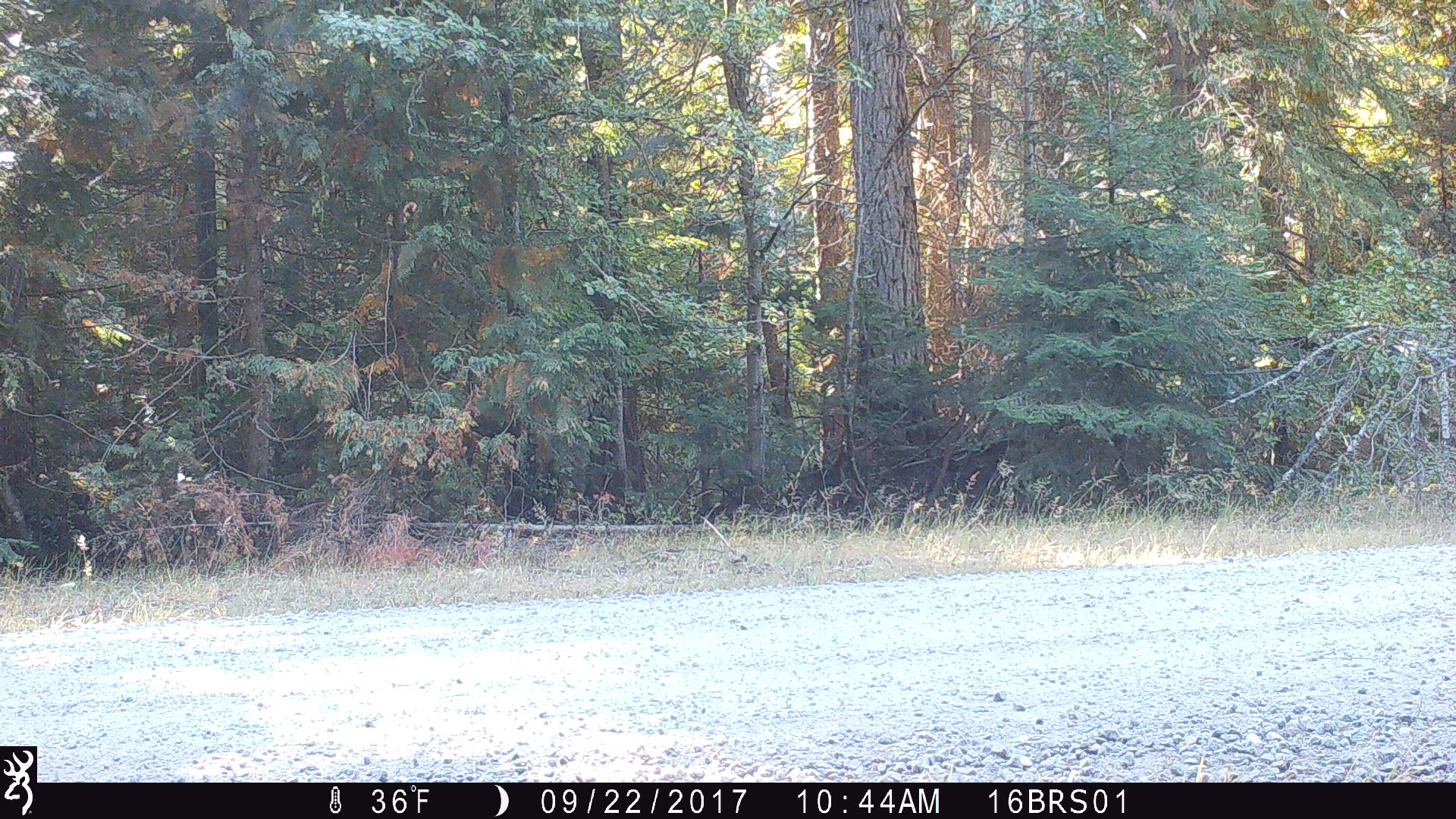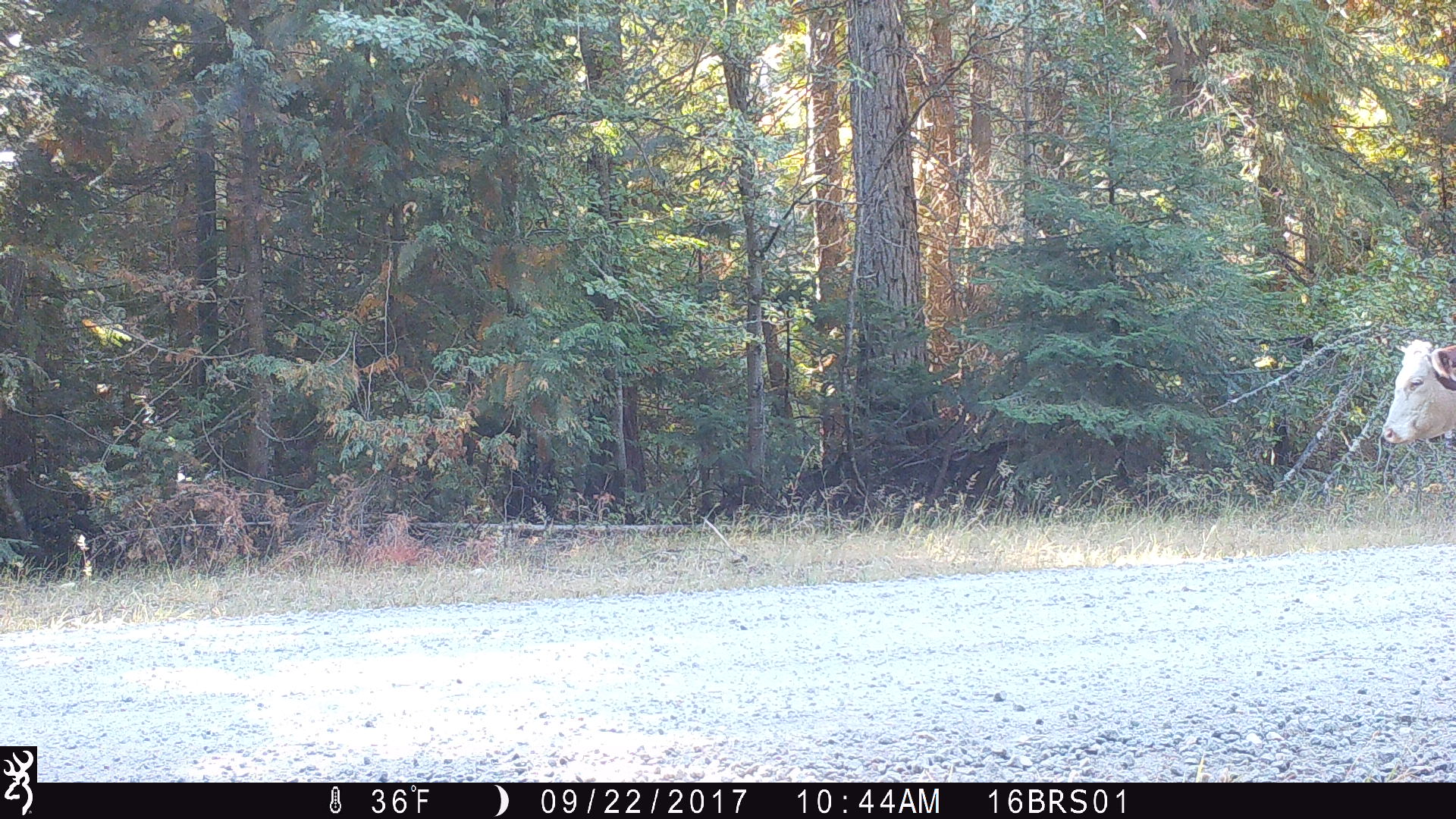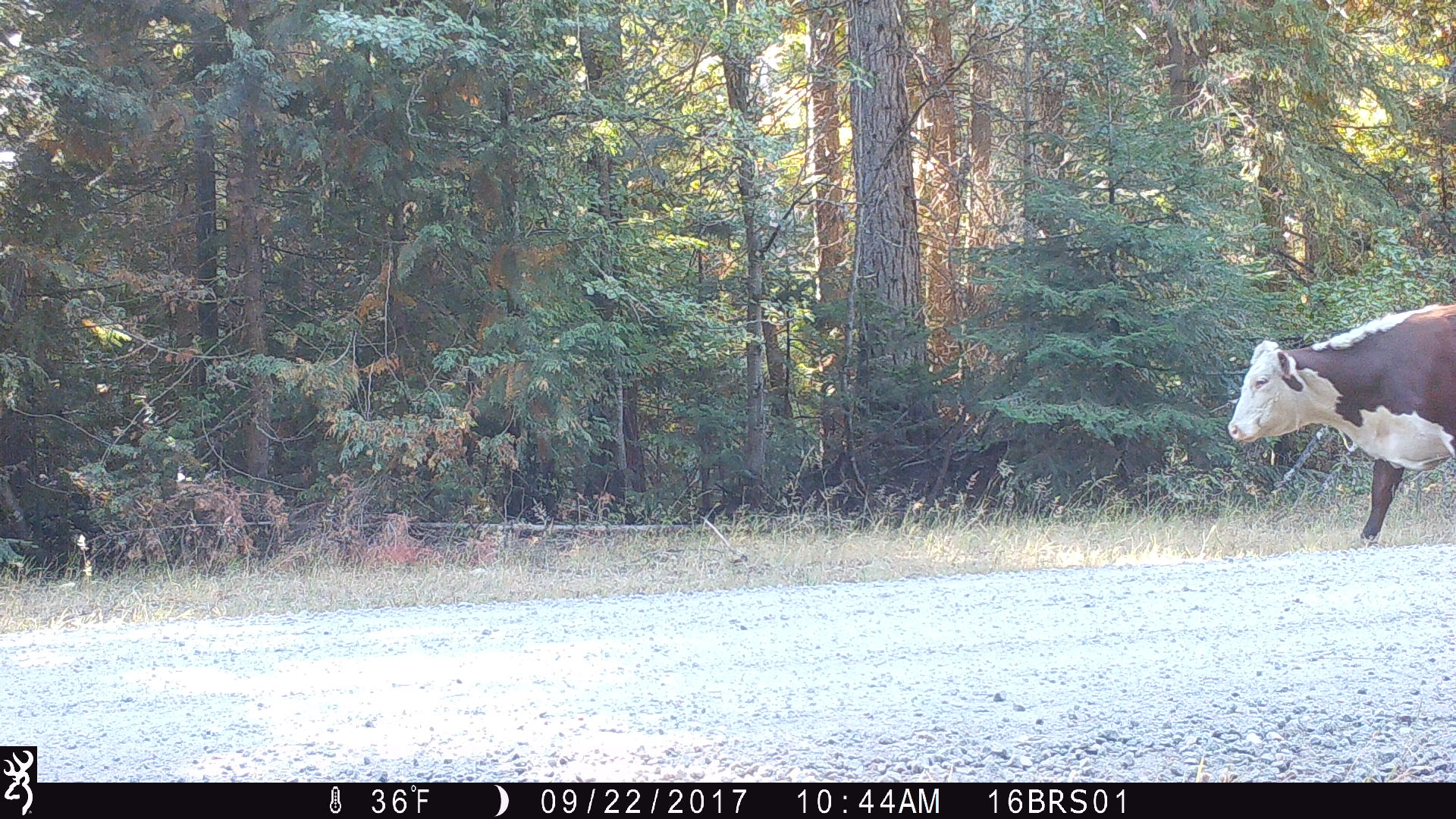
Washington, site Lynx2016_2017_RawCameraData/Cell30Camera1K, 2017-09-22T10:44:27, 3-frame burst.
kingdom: Animalia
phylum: Chordata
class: Mammalia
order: Artiodactyla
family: Bovidae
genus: Bos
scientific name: Bos taurus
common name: domestic cattle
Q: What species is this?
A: Domestic cattle (Bos taurus).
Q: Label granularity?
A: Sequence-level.